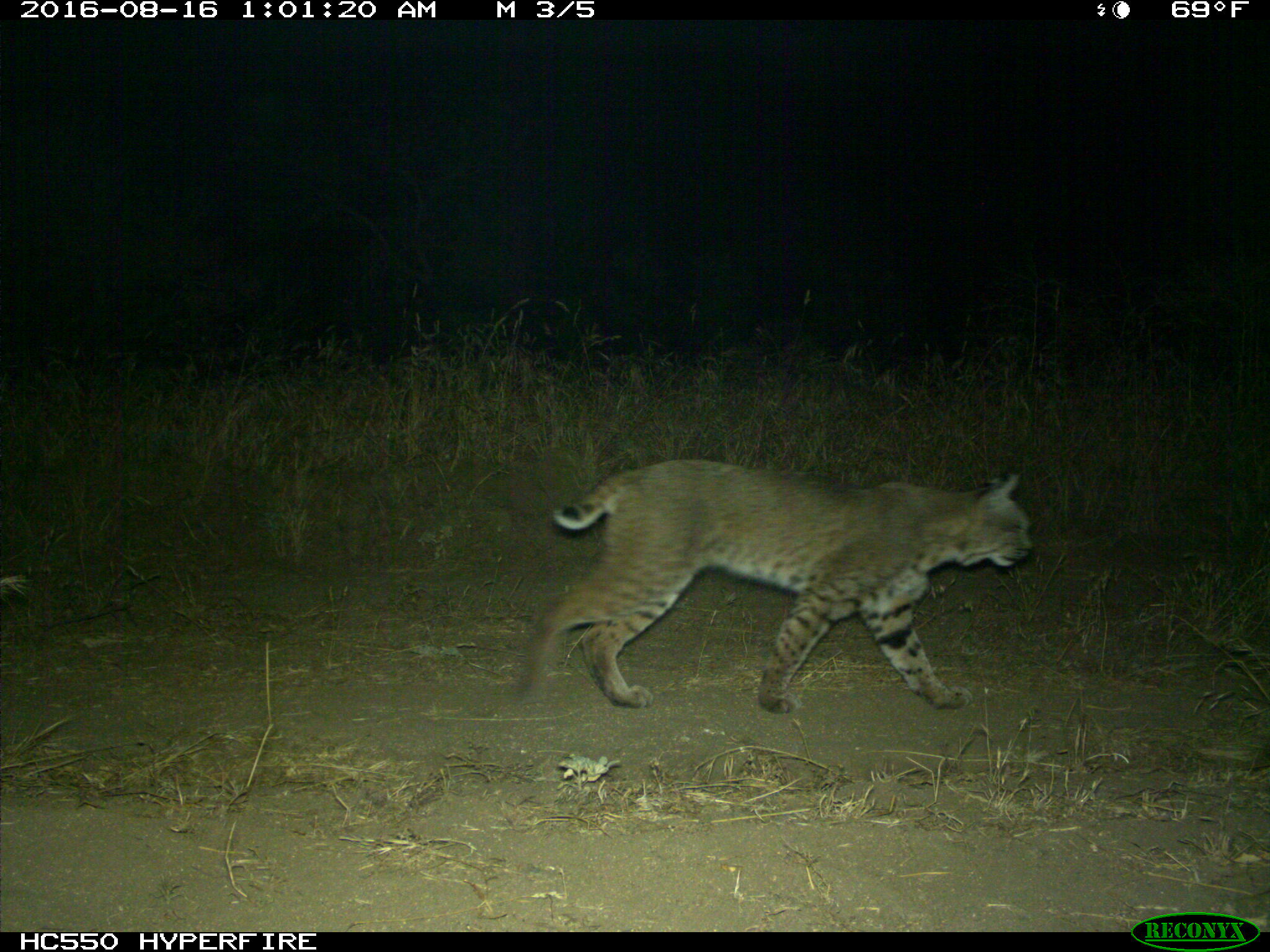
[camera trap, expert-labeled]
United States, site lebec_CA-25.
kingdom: Animalia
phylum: Chordata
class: Mammalia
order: Carnivora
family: Felidae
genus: Lynx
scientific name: Lynx rufus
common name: bobcat